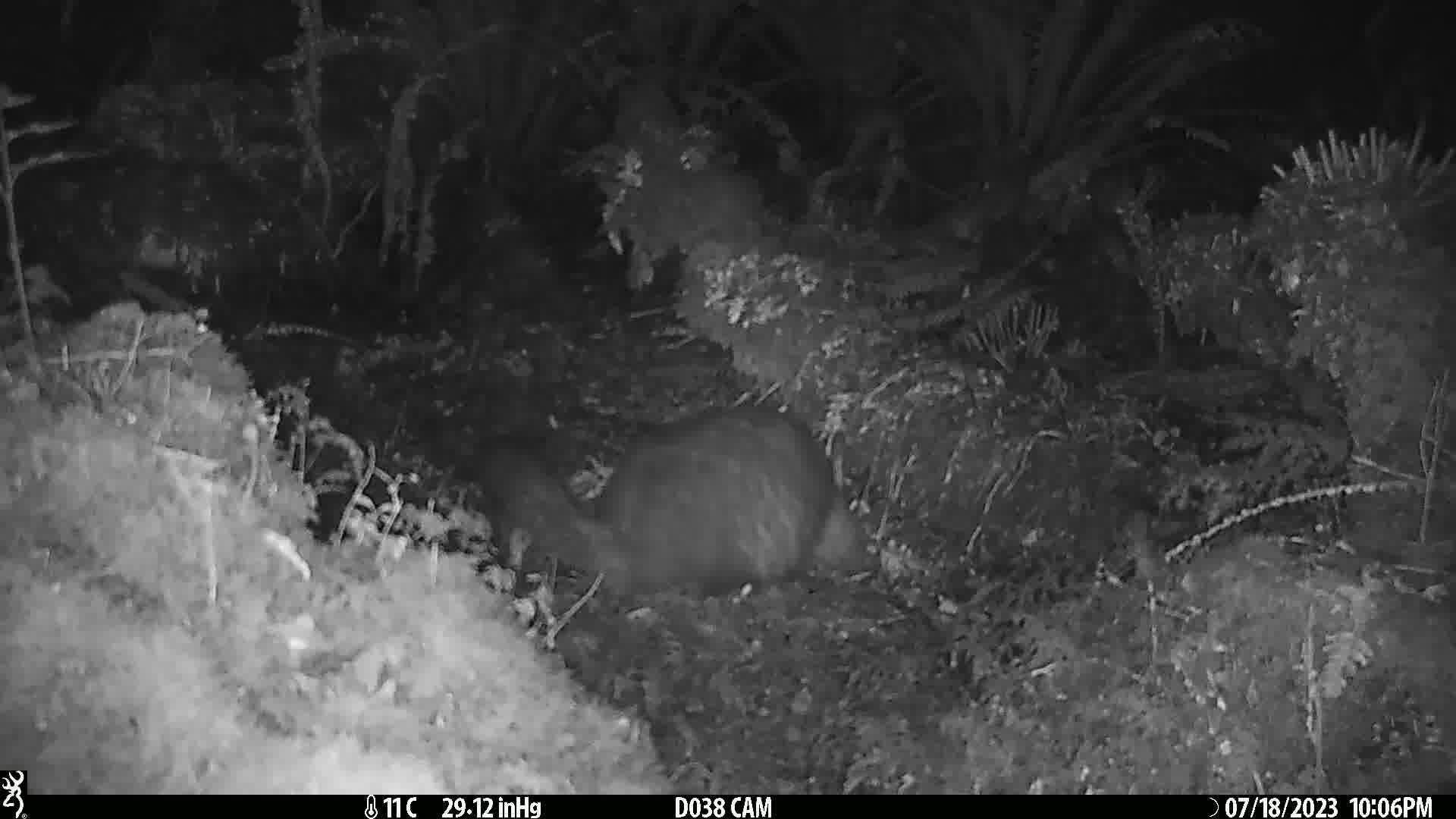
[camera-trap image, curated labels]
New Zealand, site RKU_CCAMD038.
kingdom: Animalia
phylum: Chordata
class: Mammalia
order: Diprotodontia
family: Phalangeridae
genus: Trichosurus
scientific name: Trichosurus vulpecula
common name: common brushtail possum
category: possum